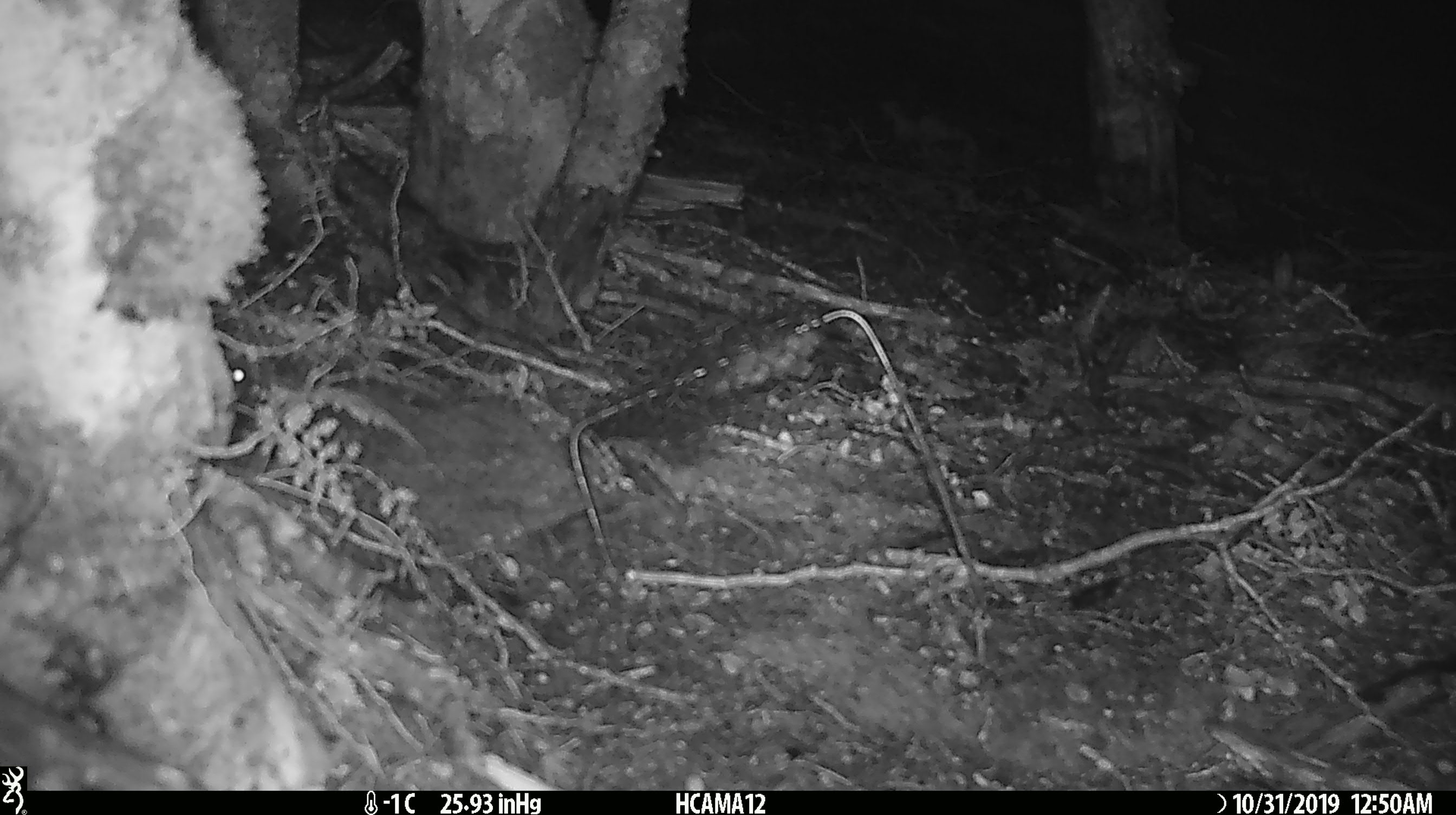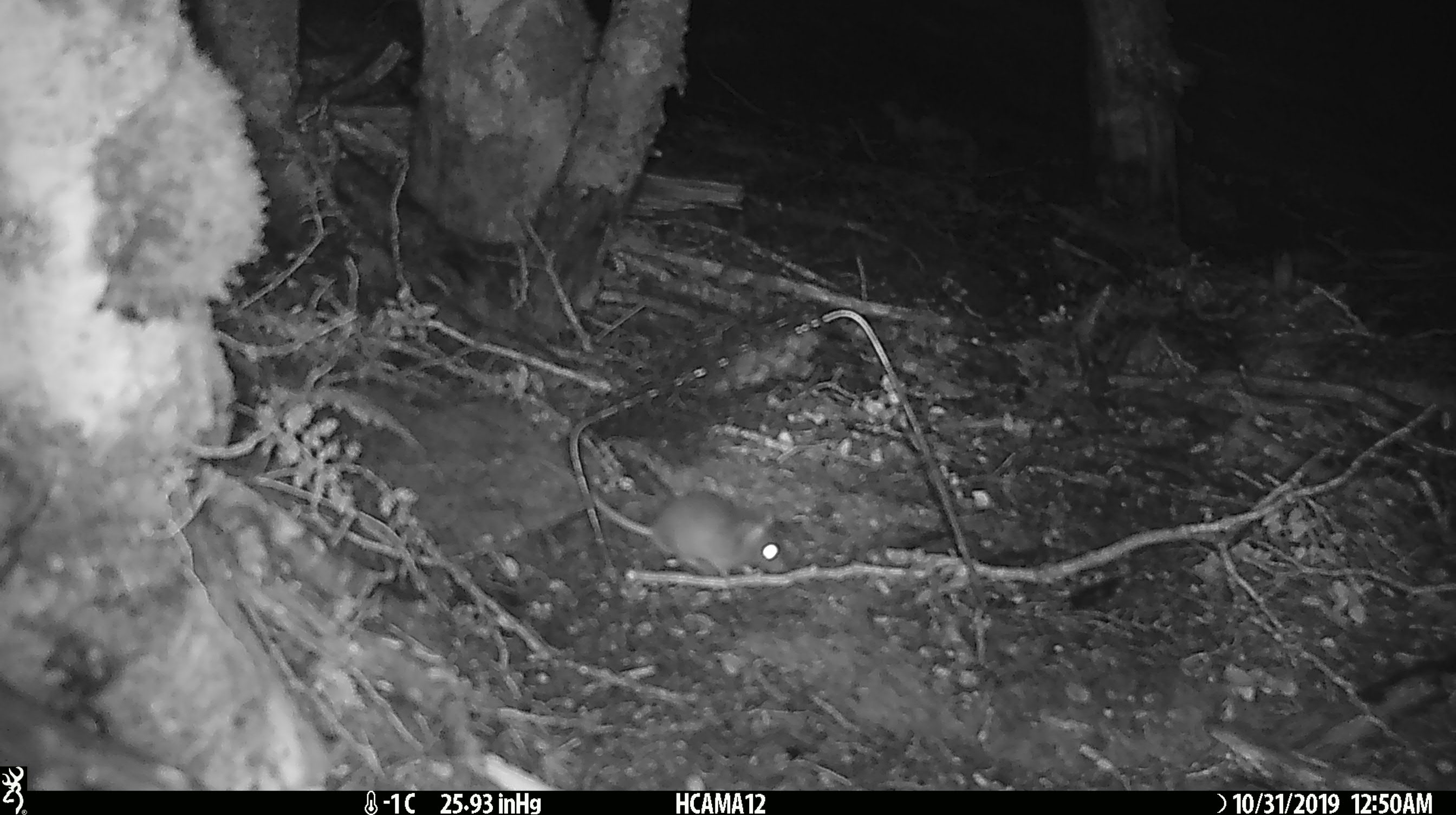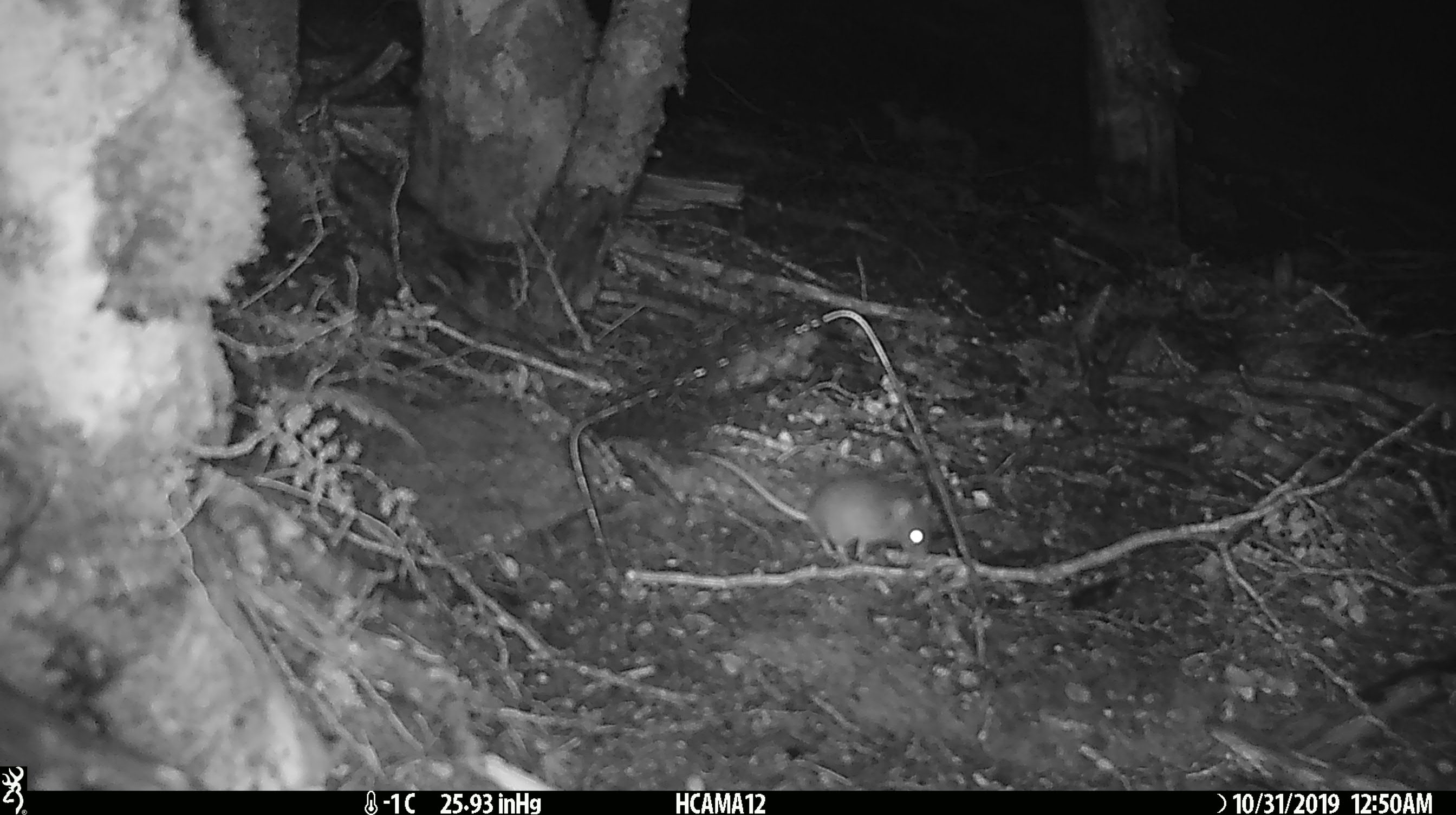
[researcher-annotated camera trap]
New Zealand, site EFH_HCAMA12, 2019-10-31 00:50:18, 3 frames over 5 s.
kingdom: Animalia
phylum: Chordata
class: Mammalia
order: Rodentia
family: Muridae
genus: Mus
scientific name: Mus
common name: mouse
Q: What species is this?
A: Mouse (Mus).